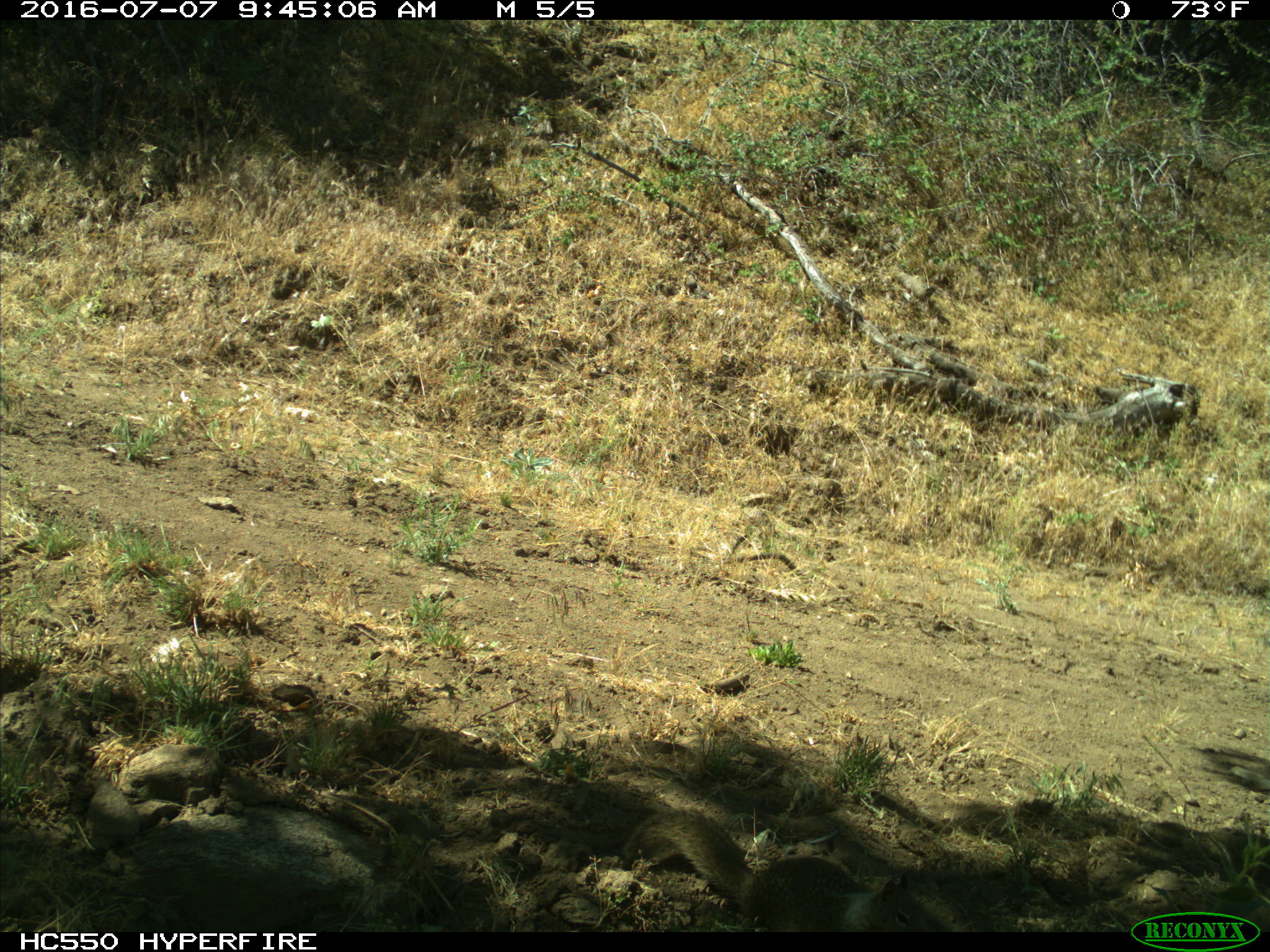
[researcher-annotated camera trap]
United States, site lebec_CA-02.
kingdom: Animalia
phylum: Chordata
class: Mammalia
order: Rodentia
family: Sciuridae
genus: Otospermophilus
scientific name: Otospermophilus beecheyi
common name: california ground squirrel